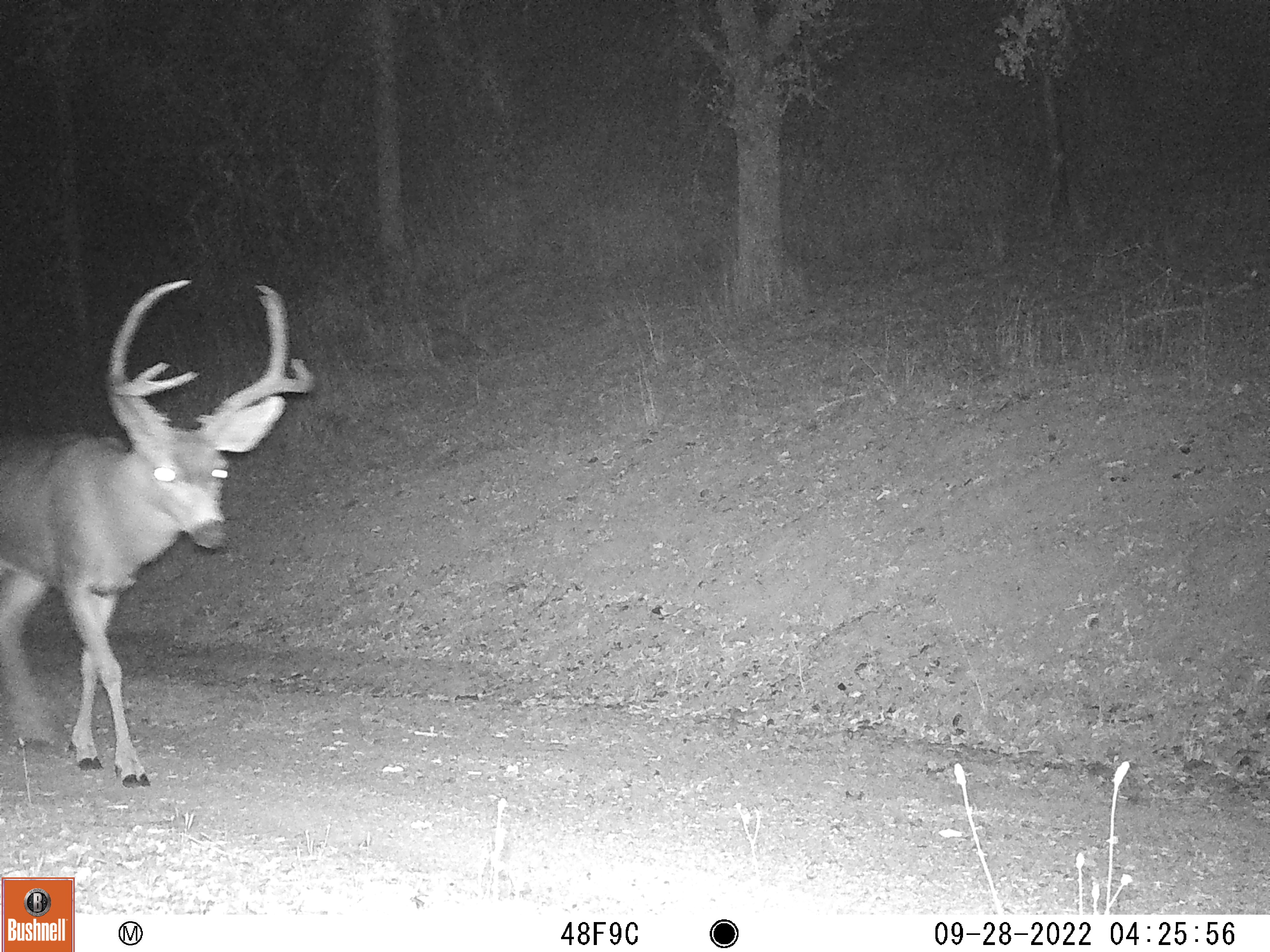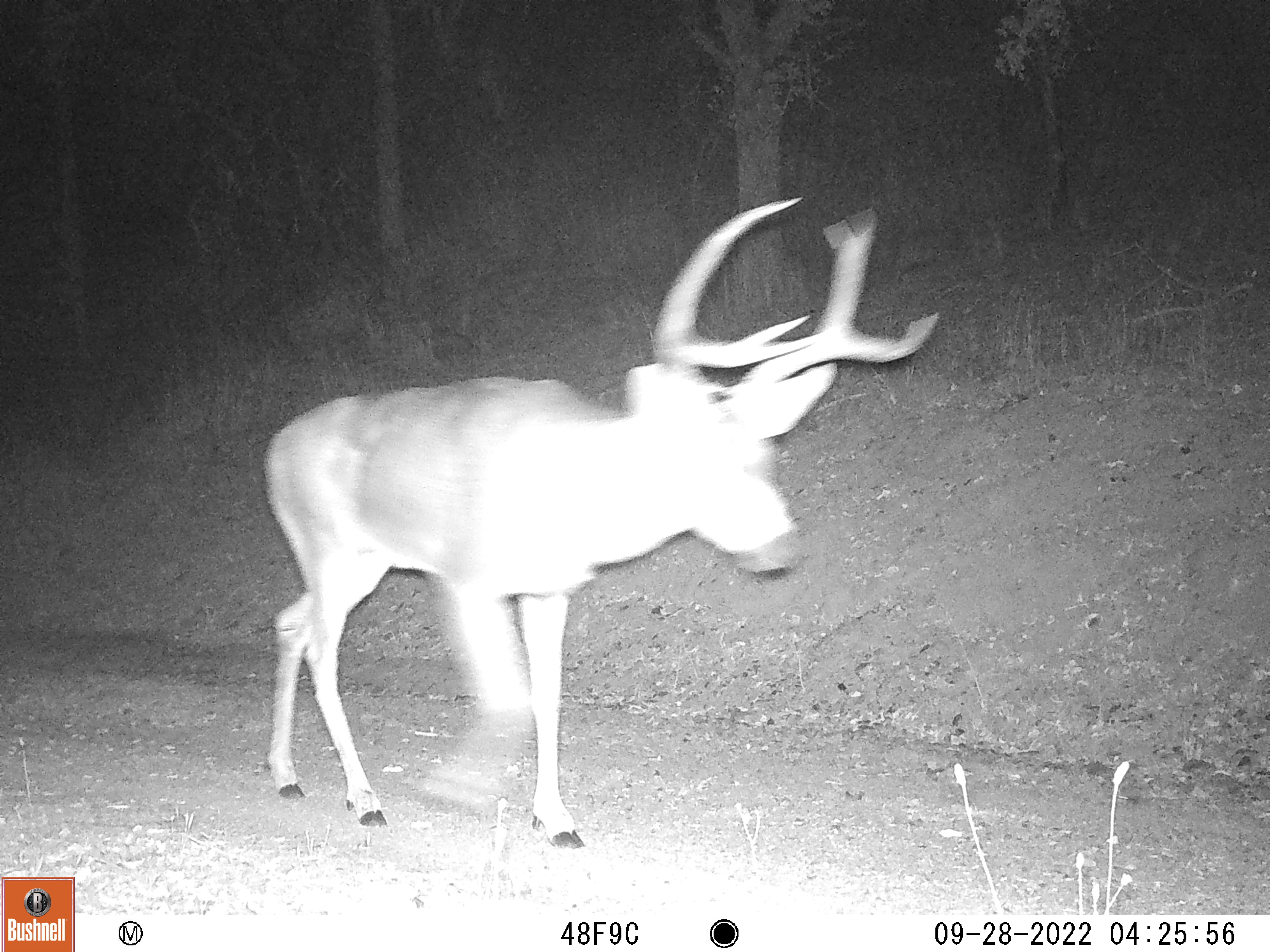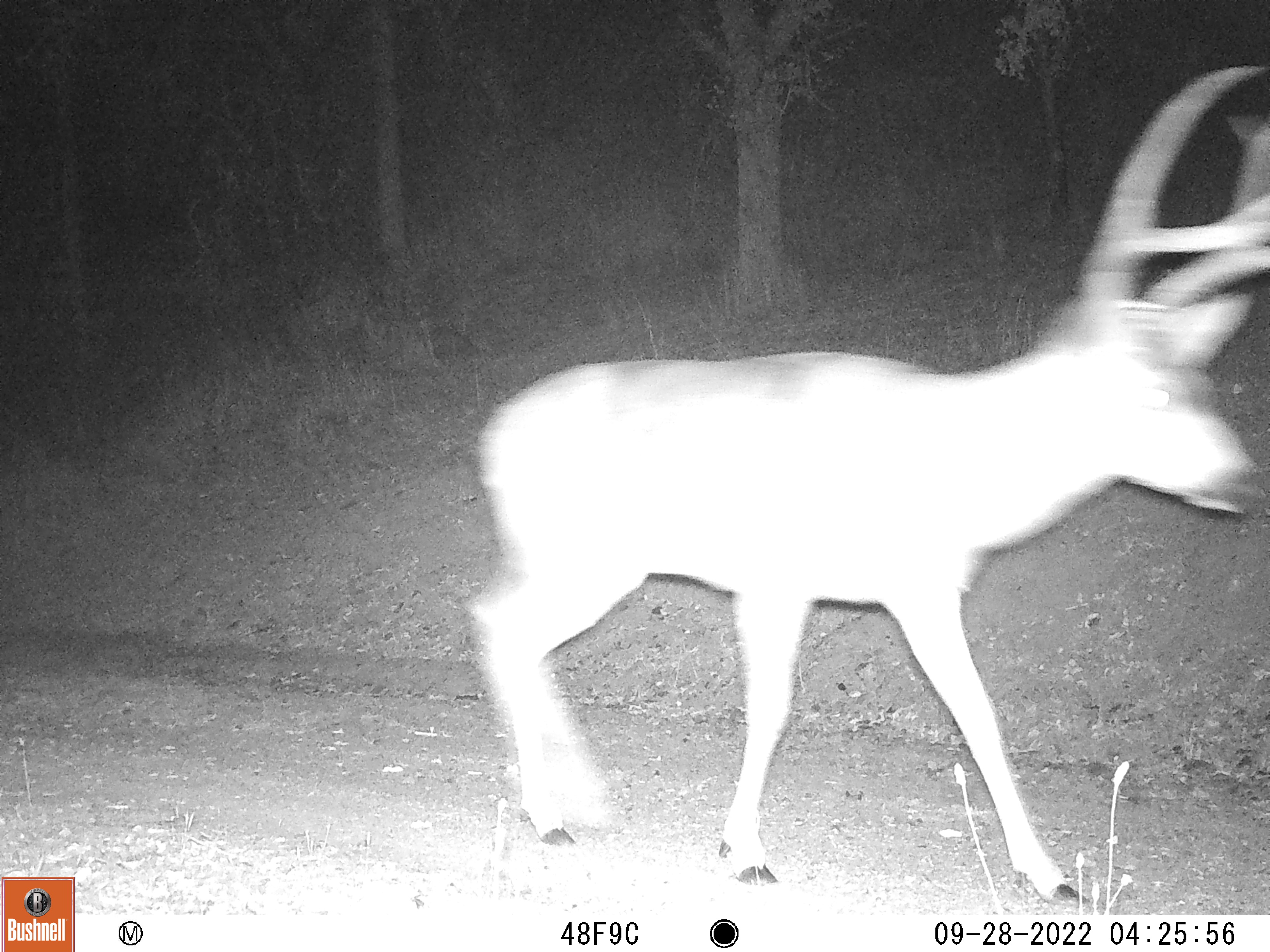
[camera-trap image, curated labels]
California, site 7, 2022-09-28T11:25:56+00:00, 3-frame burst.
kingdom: Animalia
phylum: Chordata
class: Mammalia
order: Artiodactyla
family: Cervidae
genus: Odocoileus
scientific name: Odocoileus hemionus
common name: mule deer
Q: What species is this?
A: Mule deer (Odocoileus hemionus).